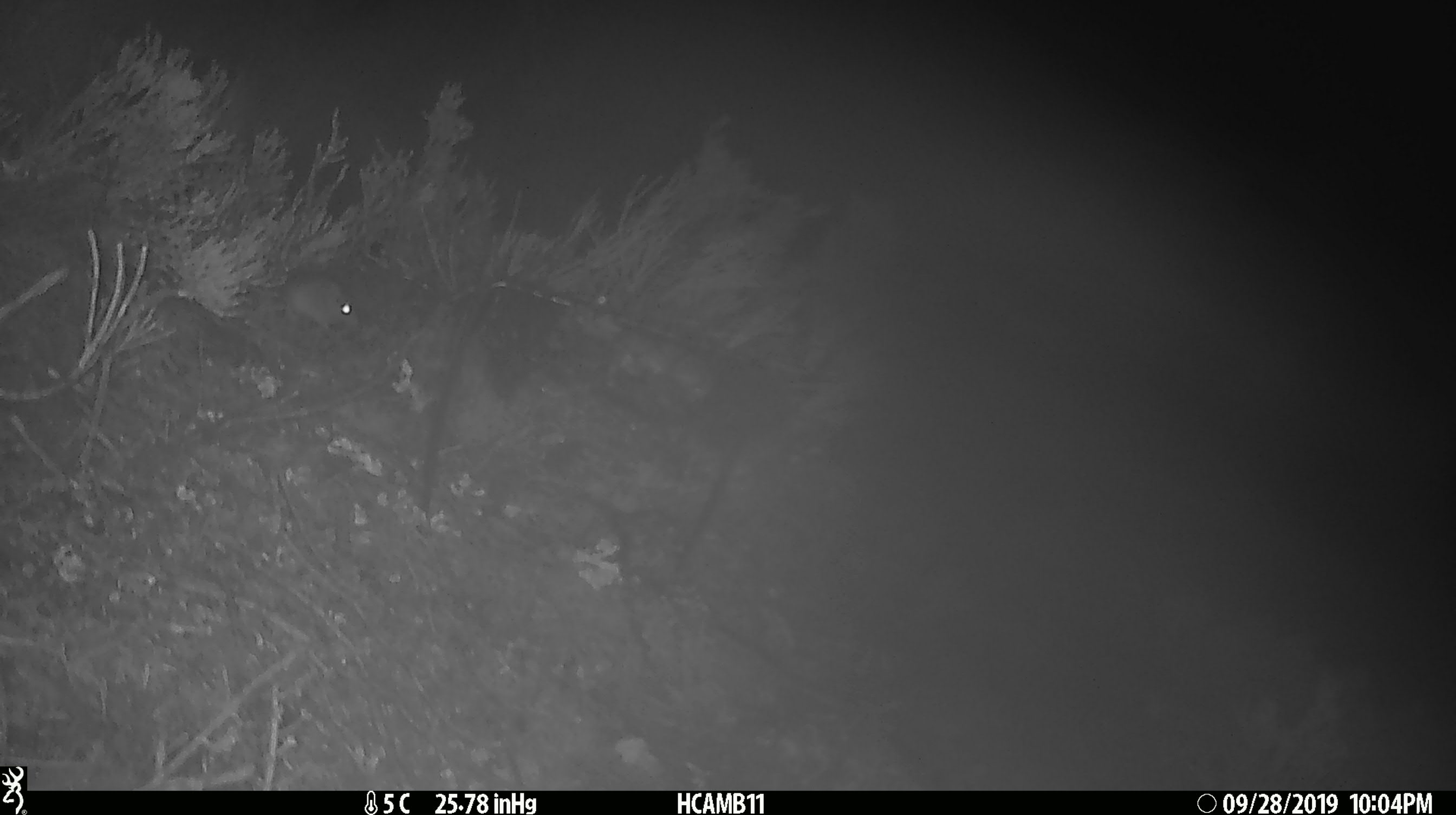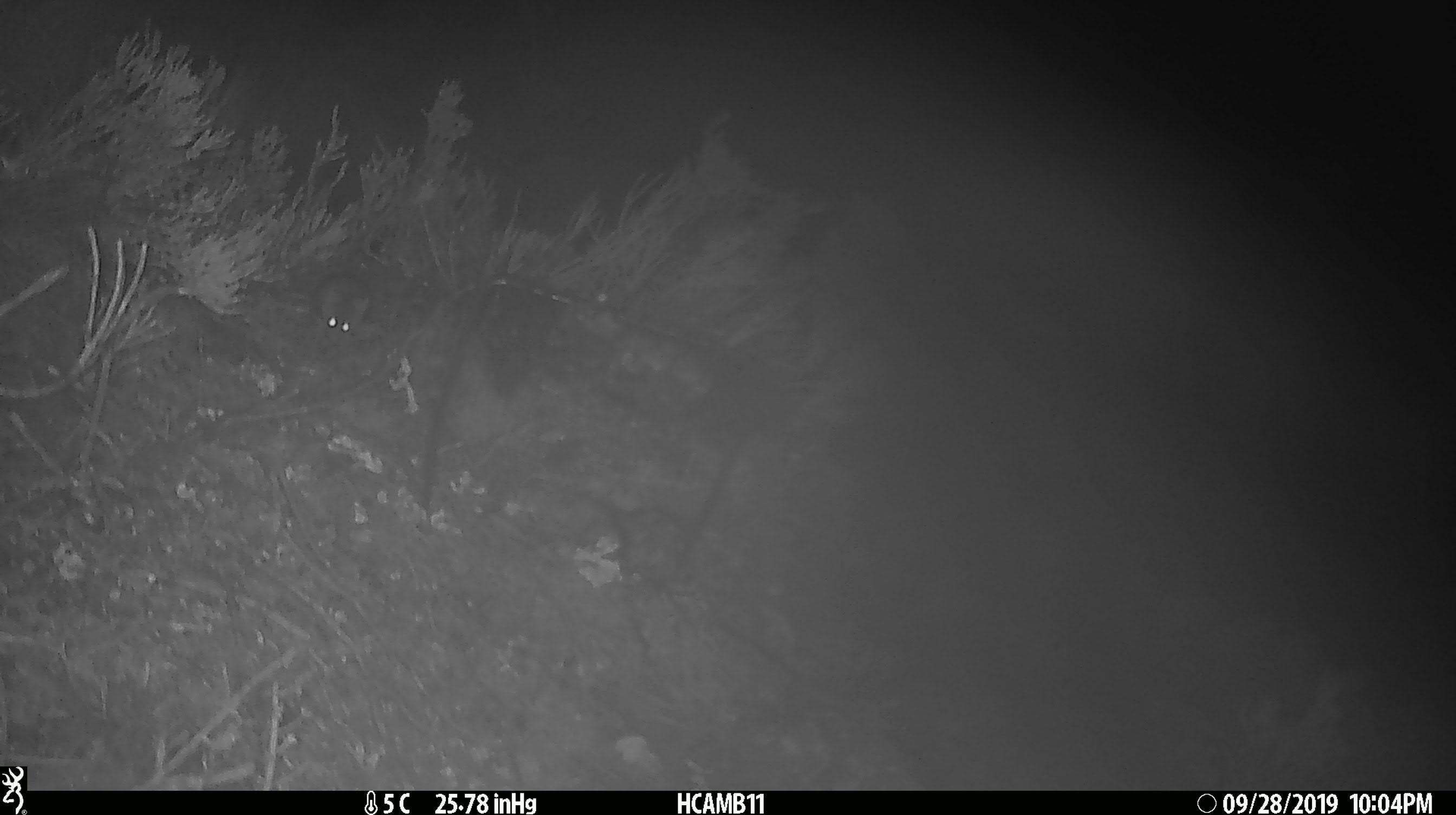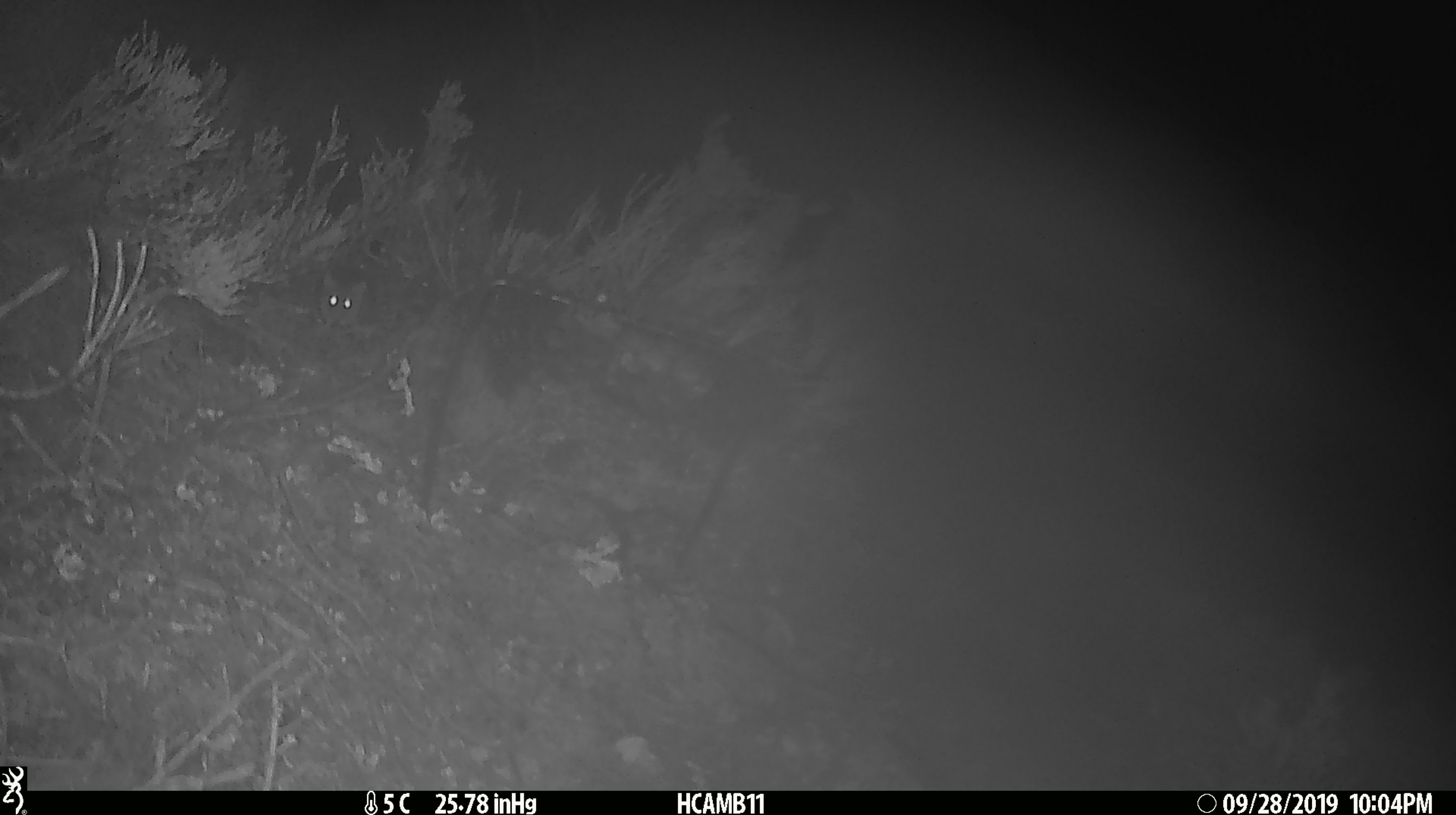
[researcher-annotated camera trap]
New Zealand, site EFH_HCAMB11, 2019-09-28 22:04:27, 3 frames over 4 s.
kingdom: Animalia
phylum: Chordata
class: Mammalia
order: Rodentia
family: Muridae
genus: Mus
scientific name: Mus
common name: mouse